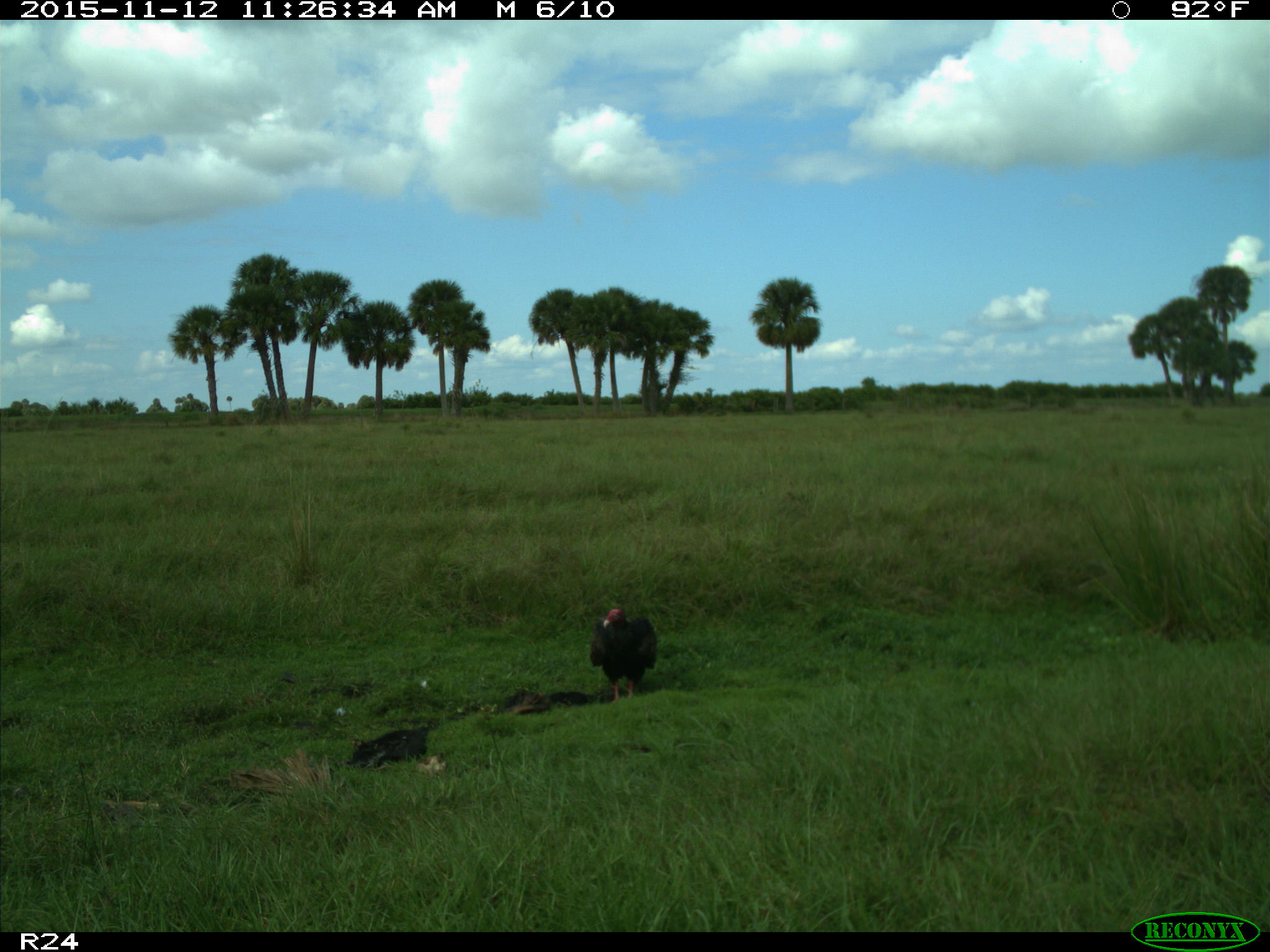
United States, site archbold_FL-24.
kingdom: Animalia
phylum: Chordata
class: Aves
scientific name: Aves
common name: birds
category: unidentified bird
Unidentified bird (birds) (Aves).